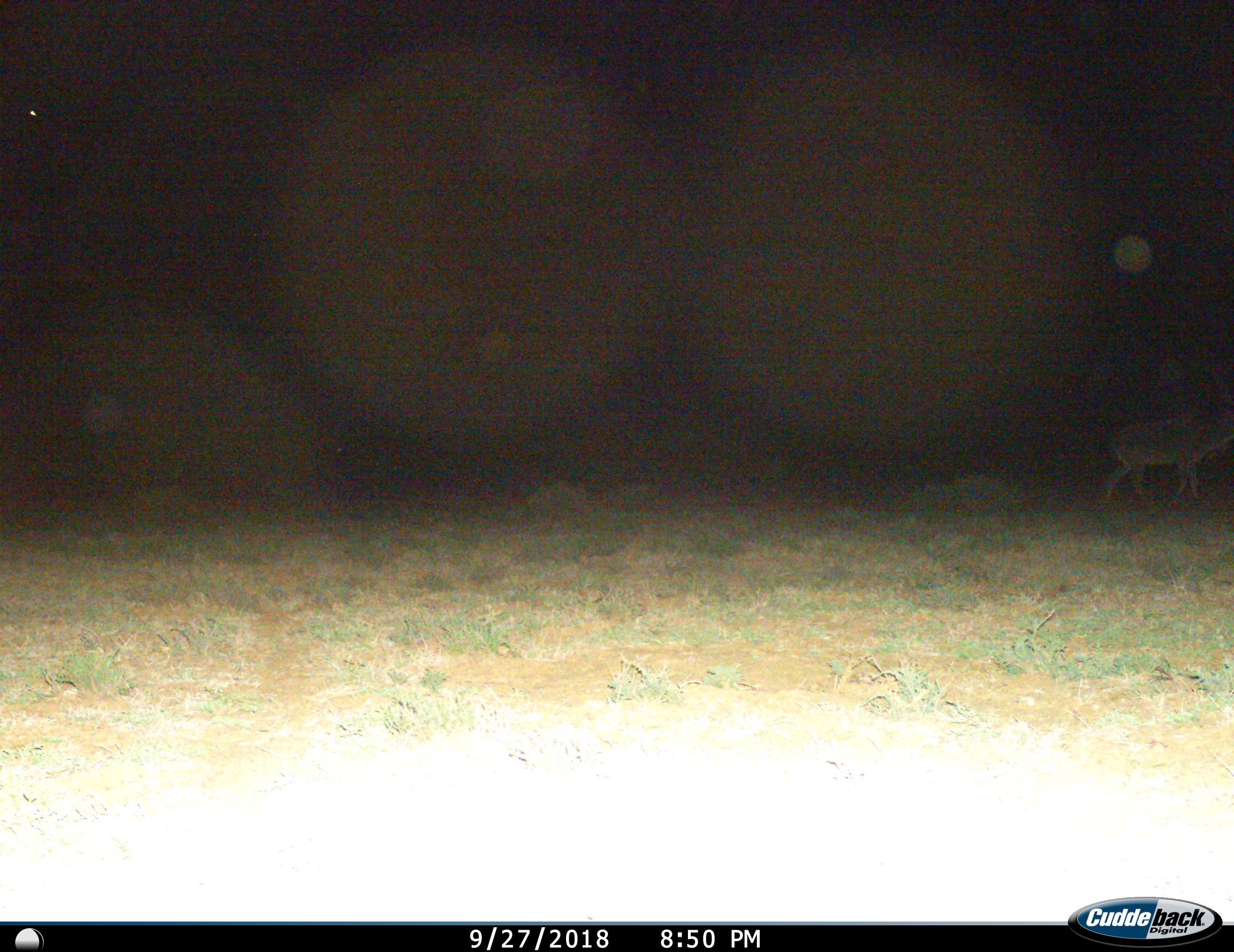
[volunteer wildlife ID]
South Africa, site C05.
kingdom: Animalia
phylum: Chordata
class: Mammalia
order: Artiodactyla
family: Bovidae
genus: Tragelaphus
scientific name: Tragelaphus oryx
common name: eland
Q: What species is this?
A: Eland (Tragelaphus oryx).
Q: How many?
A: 1.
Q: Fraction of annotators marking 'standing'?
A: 40%.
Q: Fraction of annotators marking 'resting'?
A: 0%.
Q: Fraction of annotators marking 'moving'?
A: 60%.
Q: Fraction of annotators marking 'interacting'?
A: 0%.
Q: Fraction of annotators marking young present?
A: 0%.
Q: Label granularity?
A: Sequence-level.